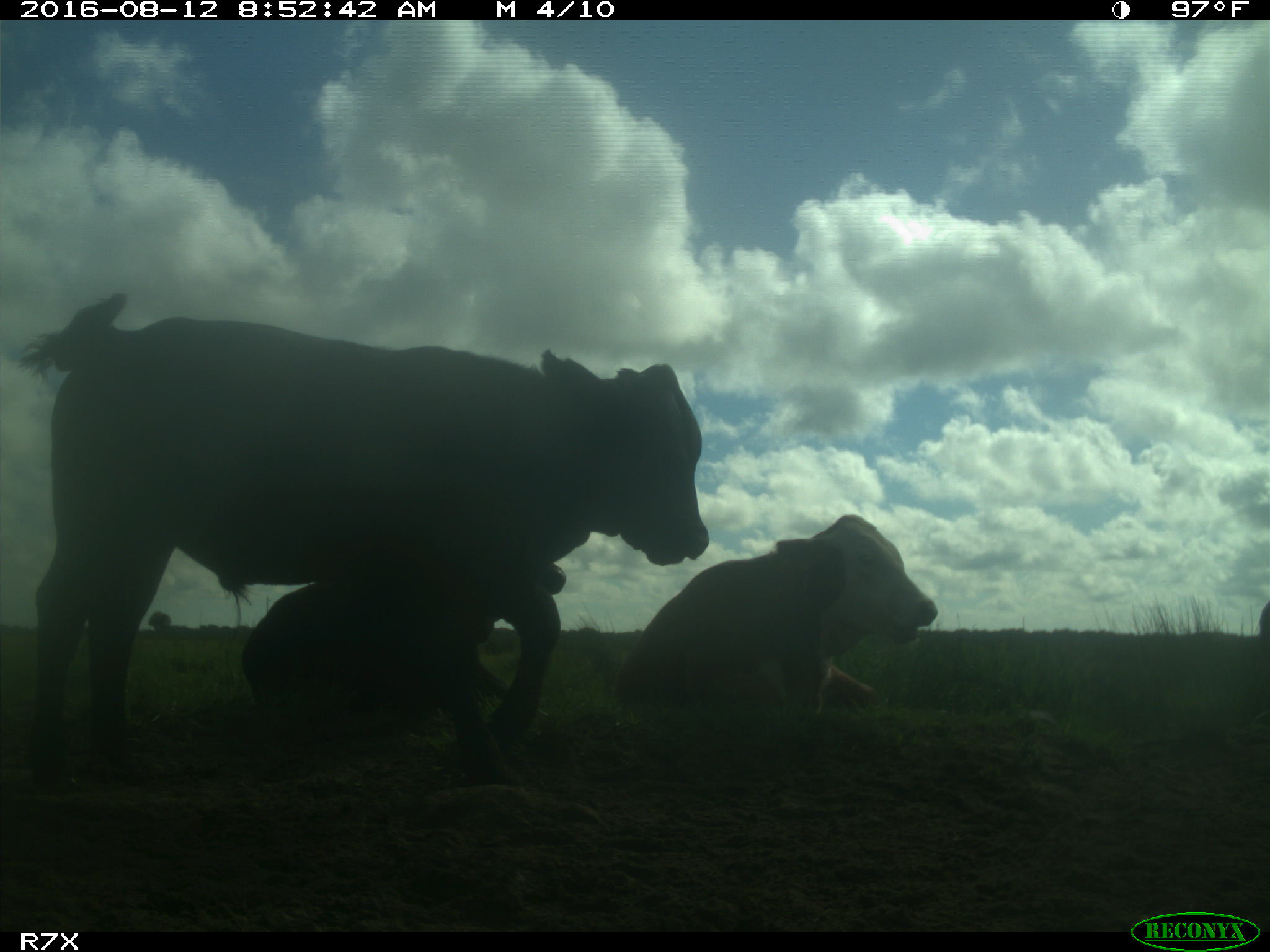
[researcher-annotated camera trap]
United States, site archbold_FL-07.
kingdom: Animalia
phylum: Chordata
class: Mammalia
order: Artiodactyla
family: Bovidae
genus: Bos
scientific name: Bos taurus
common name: domestic cow